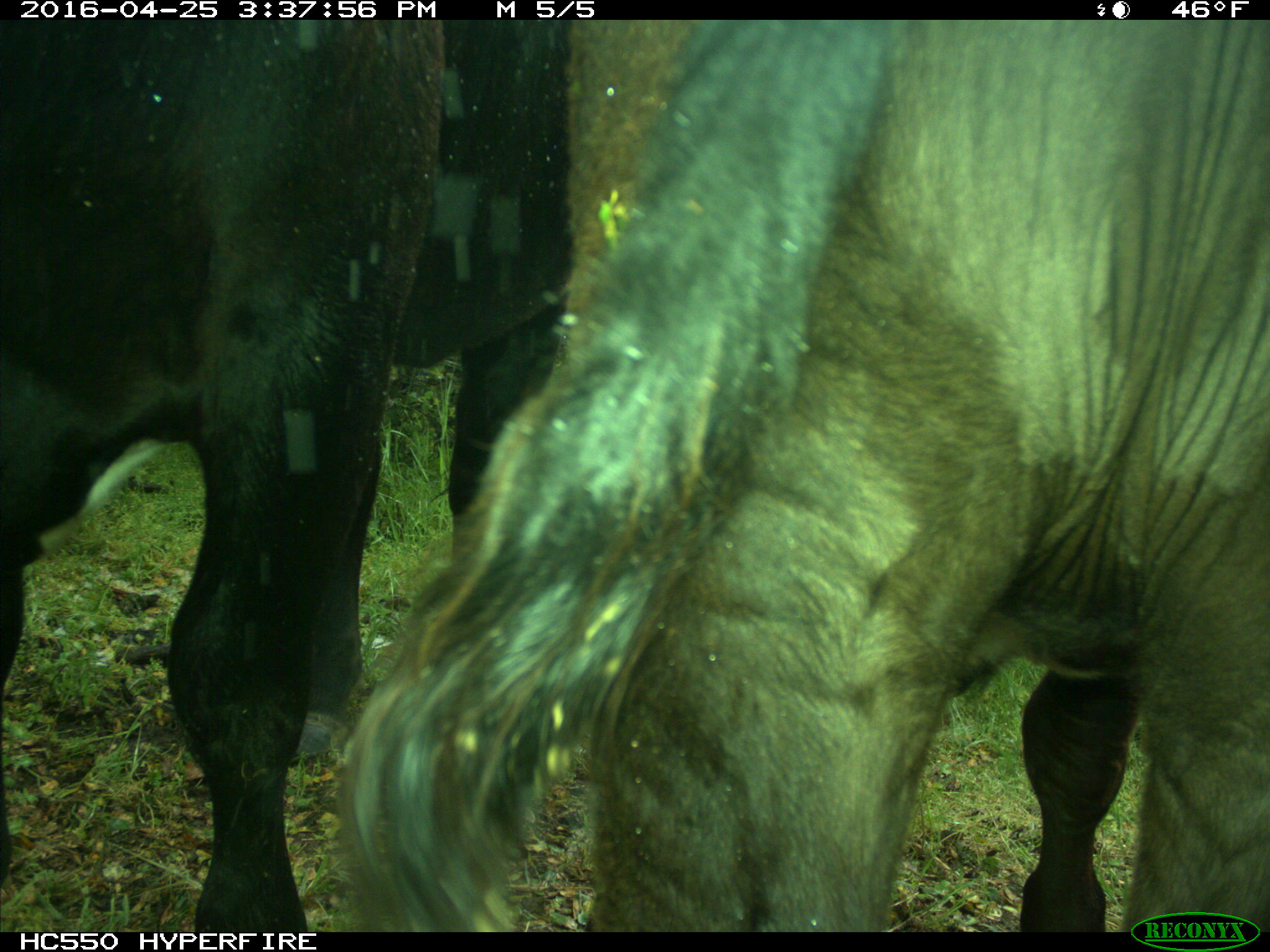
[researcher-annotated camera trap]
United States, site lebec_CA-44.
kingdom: Animalia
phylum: Chordata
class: Mammalia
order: Artiodactyla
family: Bovidae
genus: Bos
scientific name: Bos taurus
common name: domestic cow